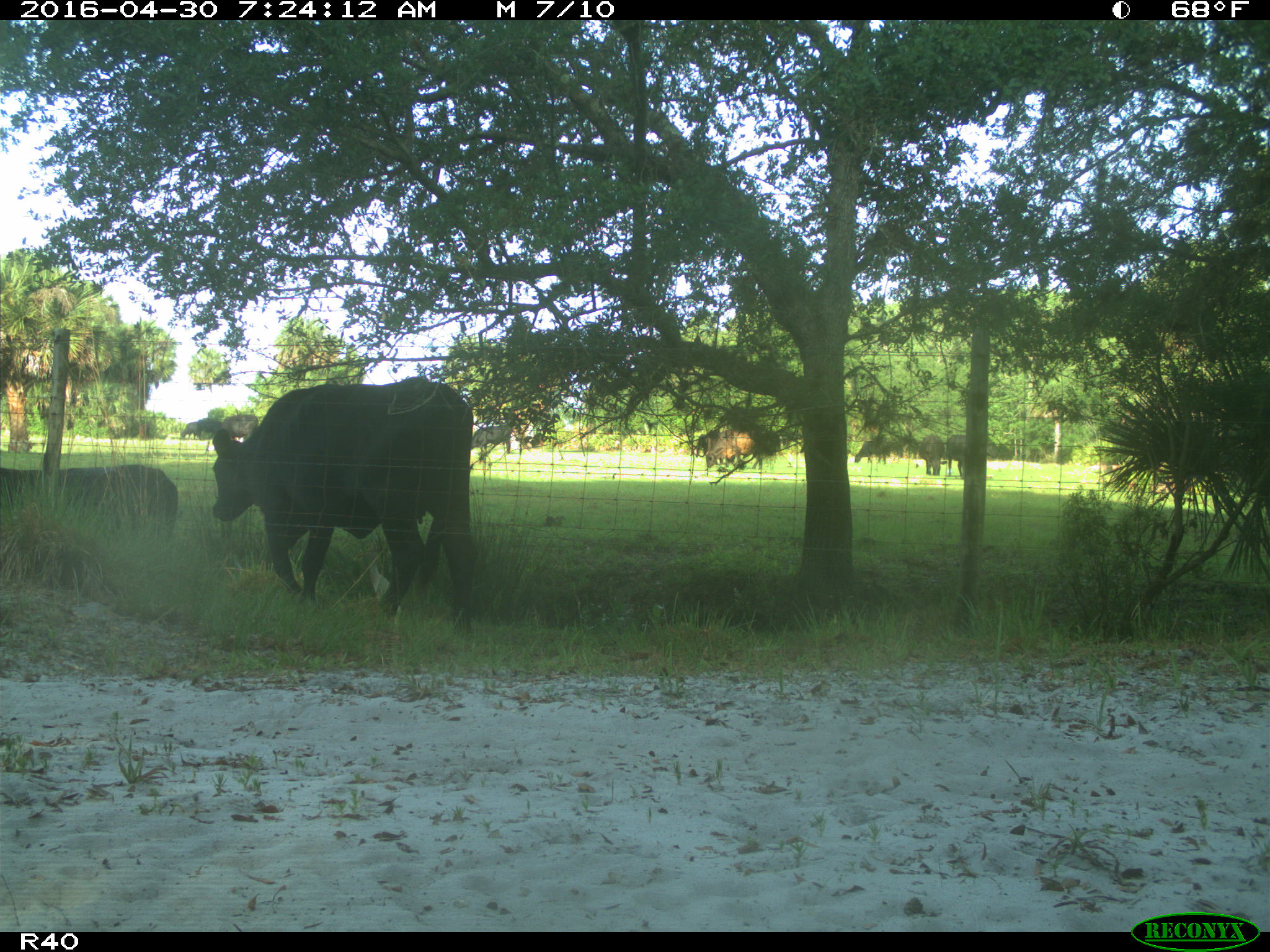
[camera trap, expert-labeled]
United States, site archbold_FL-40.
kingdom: Animalia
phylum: Chordata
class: Mammalia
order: Artiodactyla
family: Bovidae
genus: Bos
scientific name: Bos taurus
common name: domestic cow